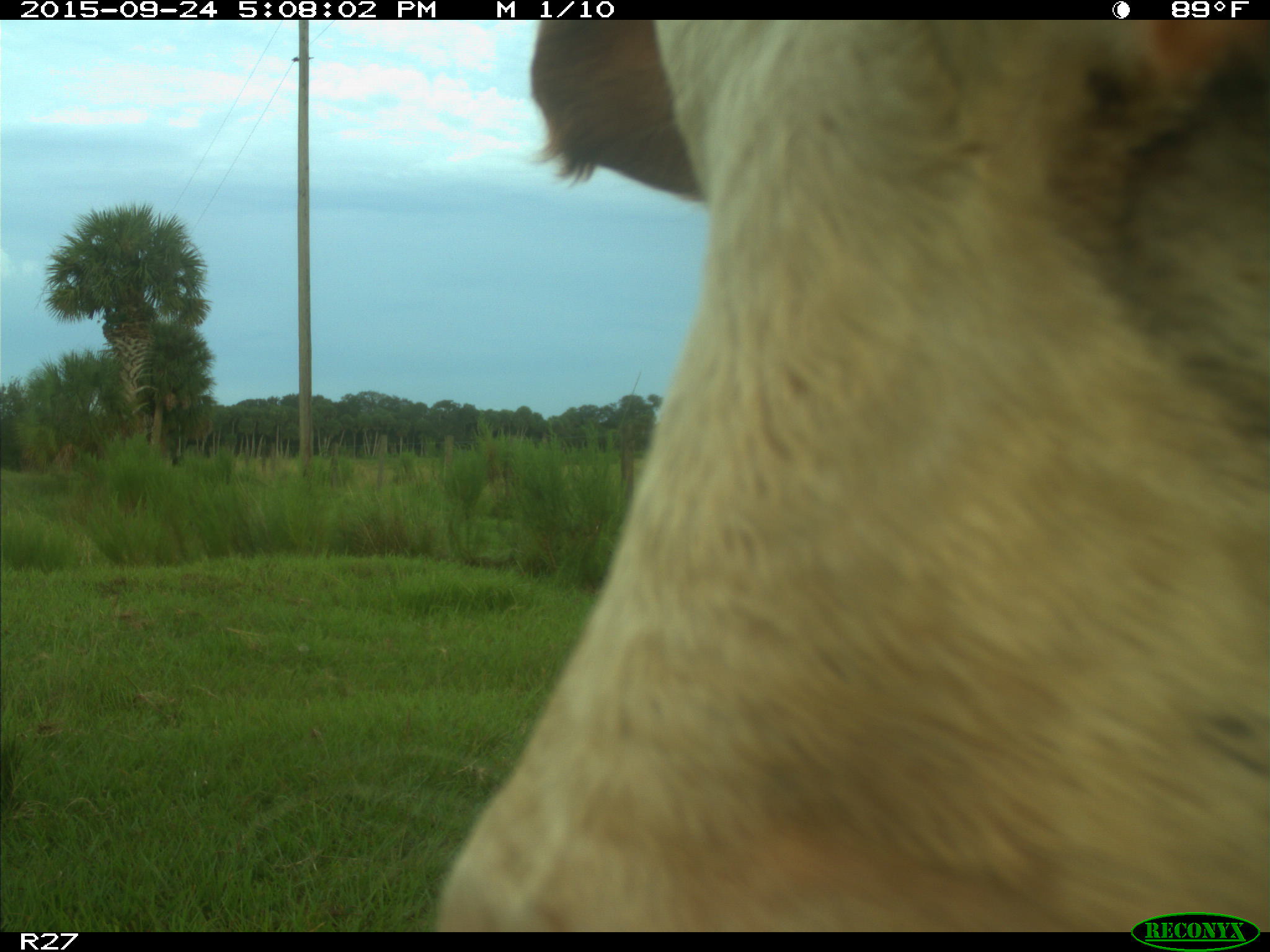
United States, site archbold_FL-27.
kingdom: Animalia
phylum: Chordata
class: Mammalia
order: Artiodactyla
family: Bovidae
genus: Bos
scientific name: Bos taurus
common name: domestic cow